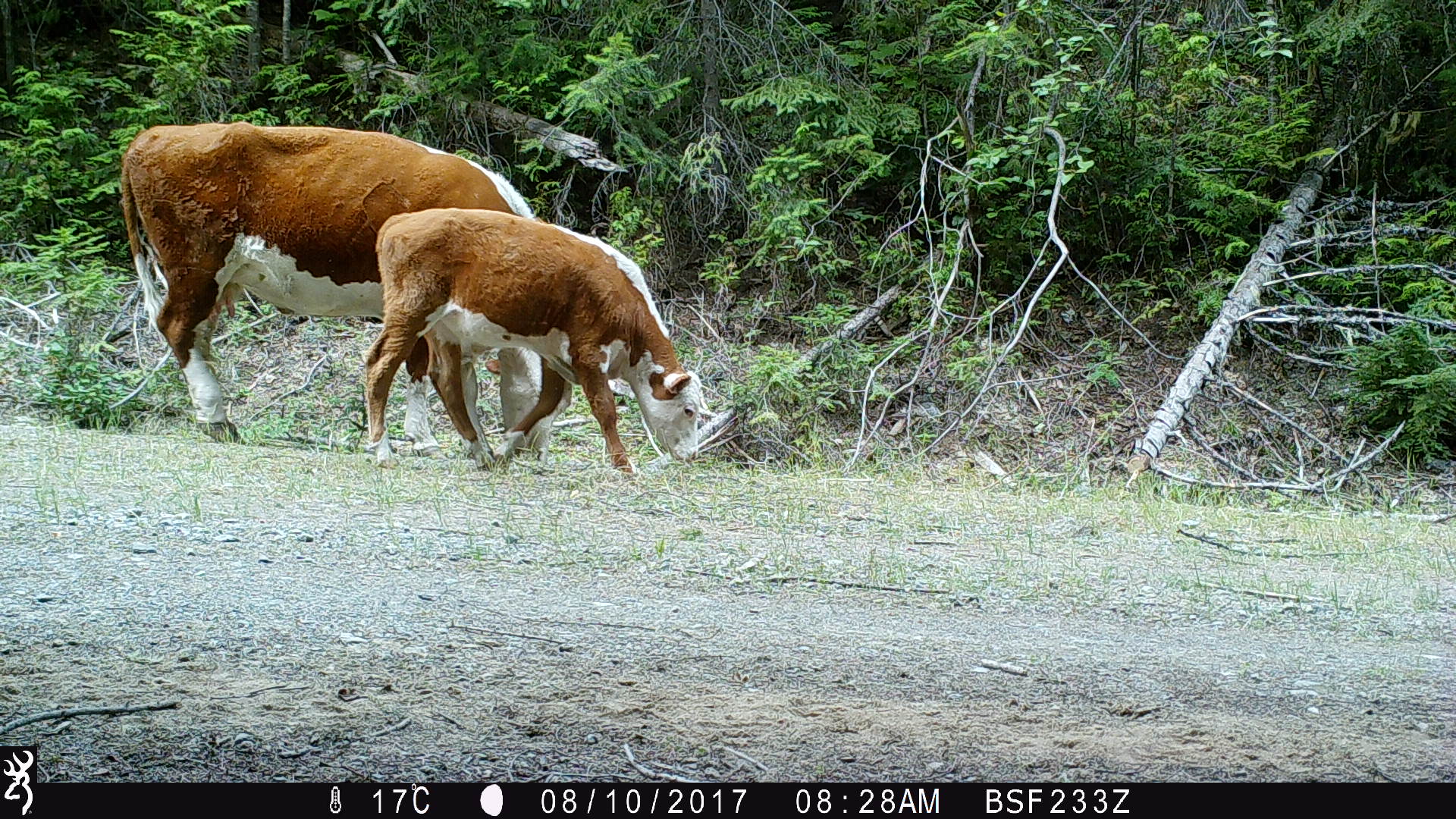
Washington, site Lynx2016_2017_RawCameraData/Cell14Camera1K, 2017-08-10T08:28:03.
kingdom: Animalia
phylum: Chordata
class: Mammalia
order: Artiodactyla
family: Bovidae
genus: Bos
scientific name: Bos taurus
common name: domestic cattle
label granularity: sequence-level